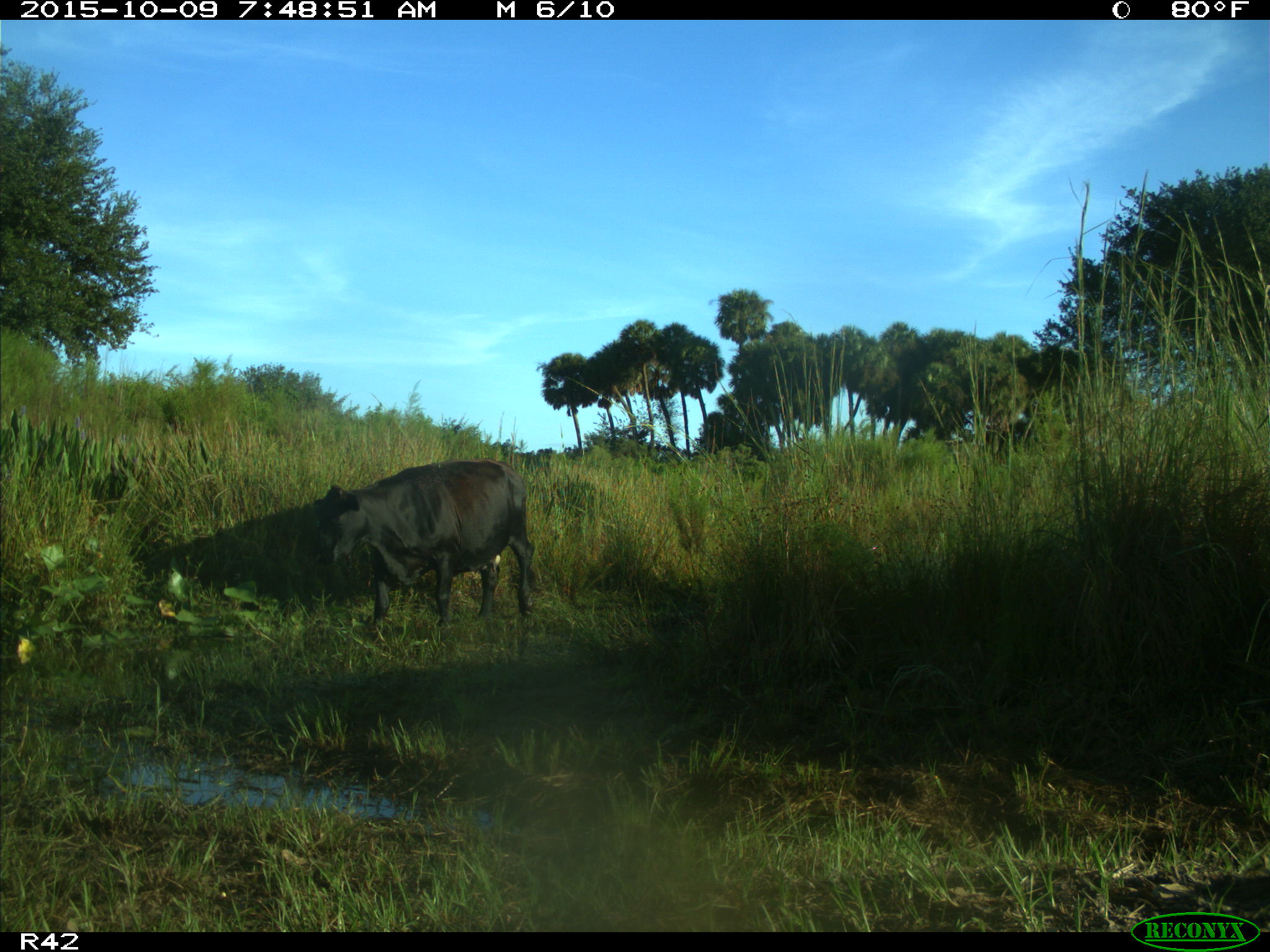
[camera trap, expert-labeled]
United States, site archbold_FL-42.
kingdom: Animalia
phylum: Chordata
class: Mammalia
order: Artiodactyla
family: Bovidae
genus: Bos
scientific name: Bos taurus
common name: domestic cow